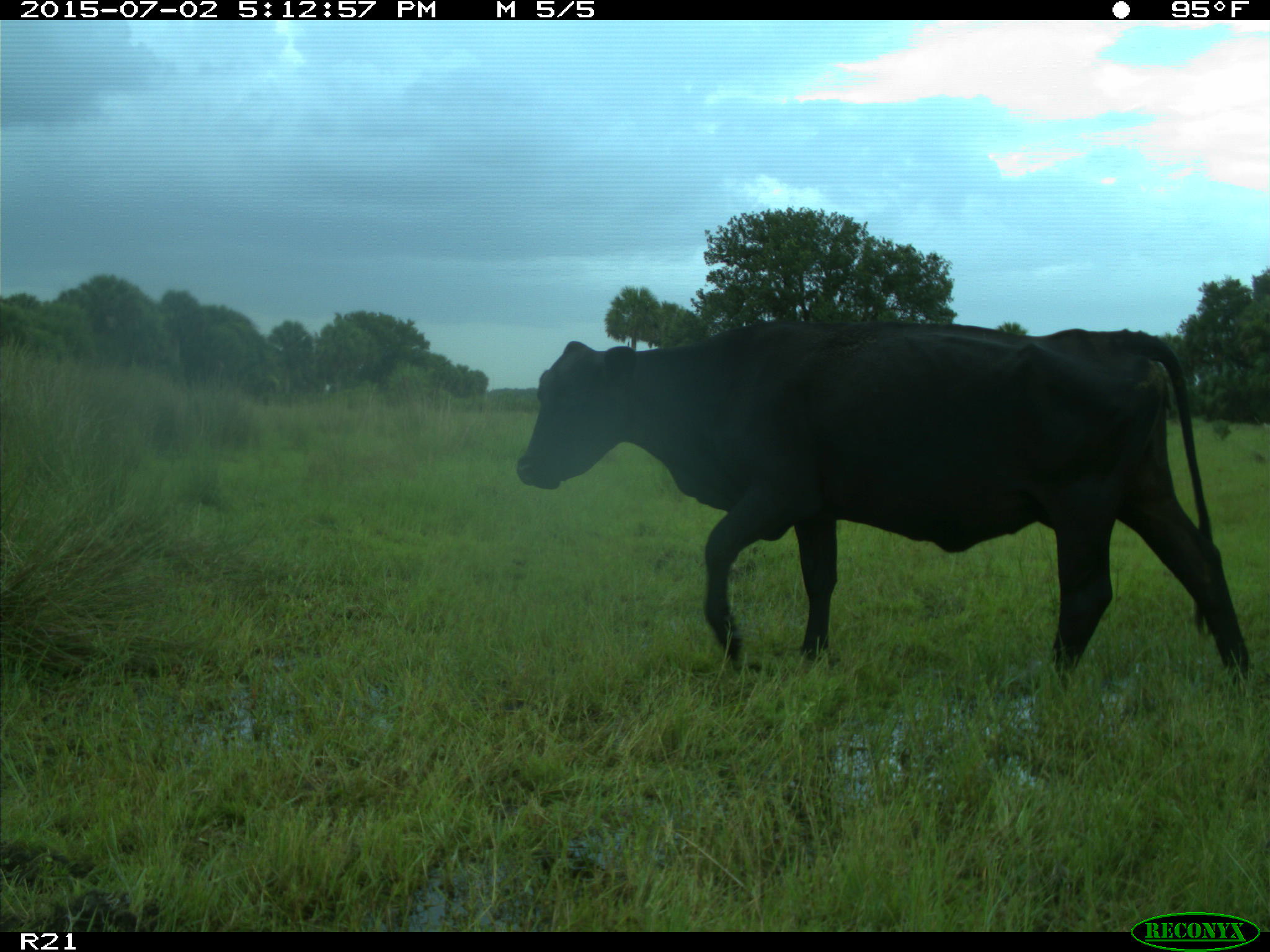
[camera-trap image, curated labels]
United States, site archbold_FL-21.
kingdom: Animalia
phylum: Chordata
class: Mammalia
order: Artiodactyla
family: Bovidae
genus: Bos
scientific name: Bos taurus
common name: domestic cow